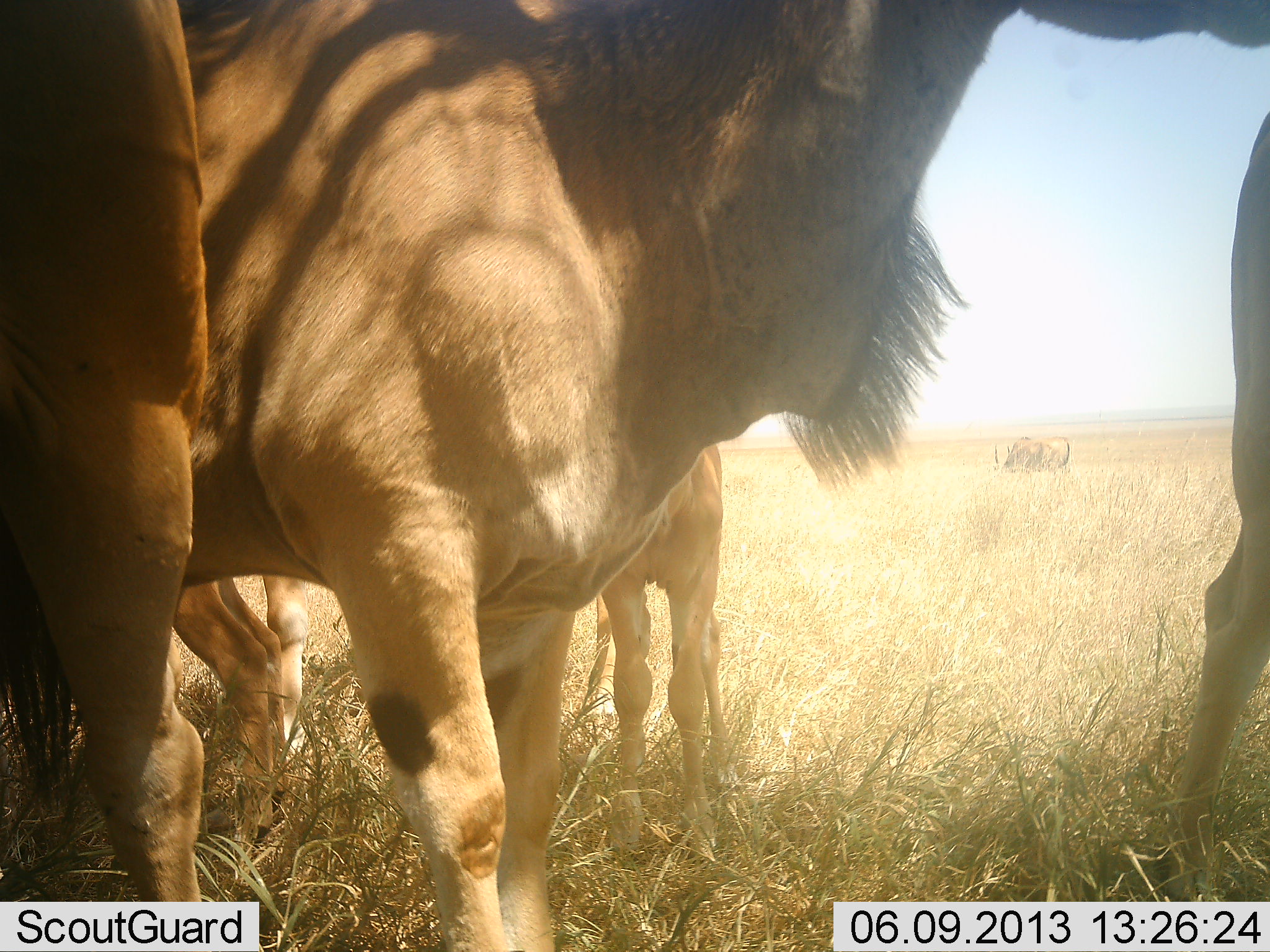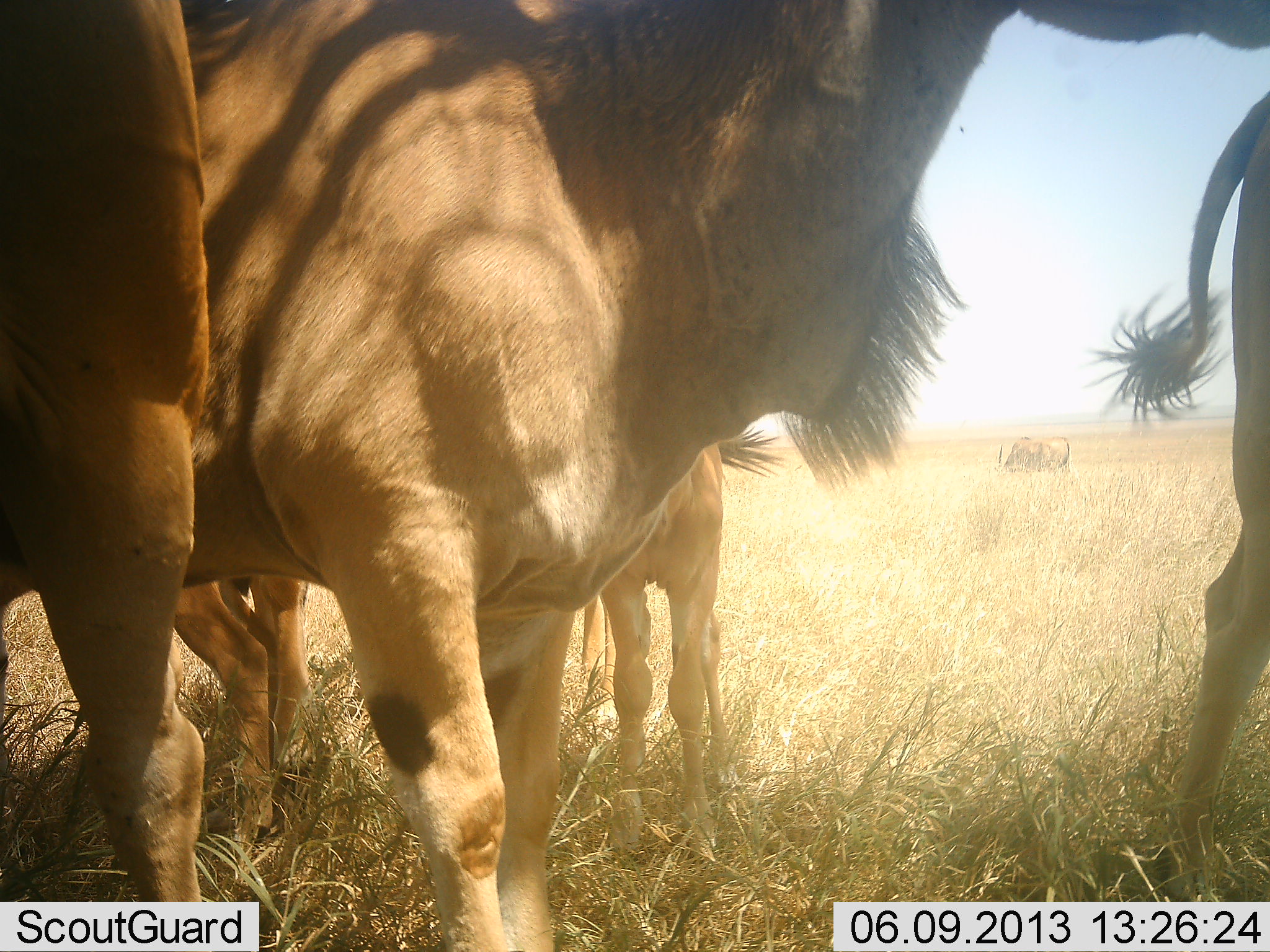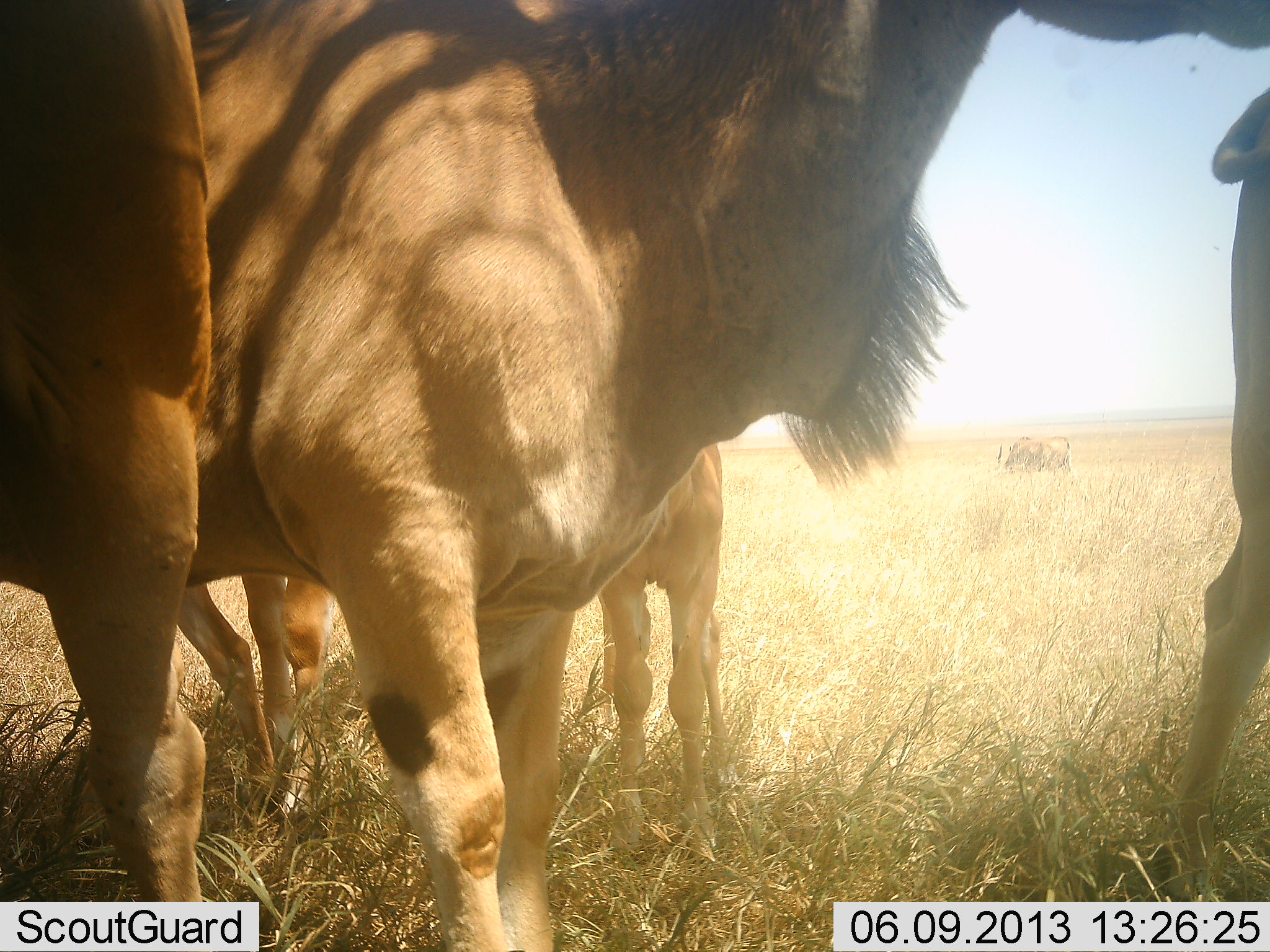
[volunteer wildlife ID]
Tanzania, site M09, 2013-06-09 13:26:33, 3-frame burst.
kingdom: Animalia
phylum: Chordata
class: Mammalia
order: Artiodactyla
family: Bovidae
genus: Tragelaphus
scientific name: Tragelaphus oryx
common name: eland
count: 6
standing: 100%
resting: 0%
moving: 0%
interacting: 7%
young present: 71%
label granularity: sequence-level